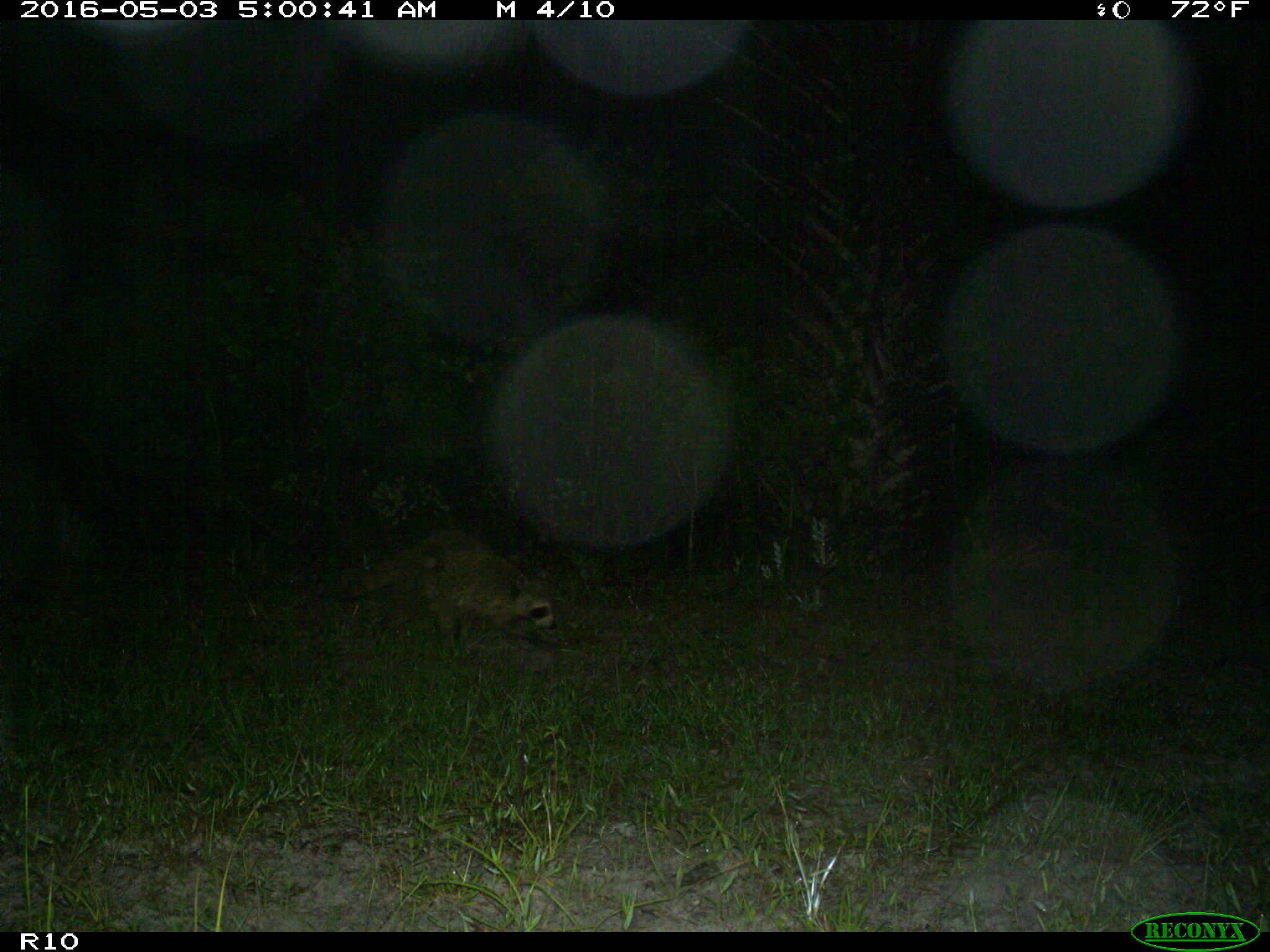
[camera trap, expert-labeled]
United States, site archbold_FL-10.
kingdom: Animalia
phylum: Chordata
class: Mammalia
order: Carnivora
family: Procyonidae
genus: Procyon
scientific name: Procyon lotor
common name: common raccoon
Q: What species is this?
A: Procyon lotor (common raccoon).